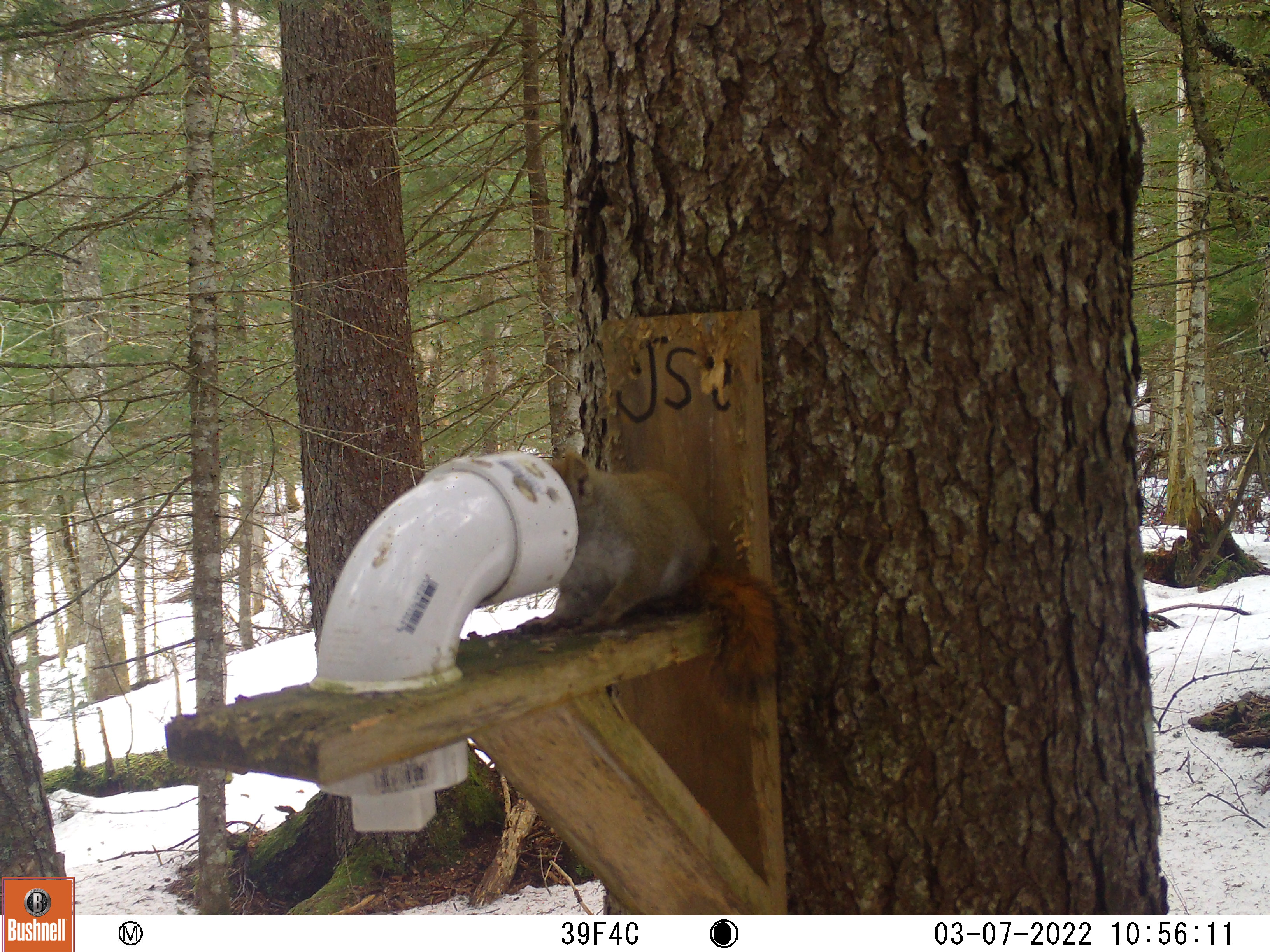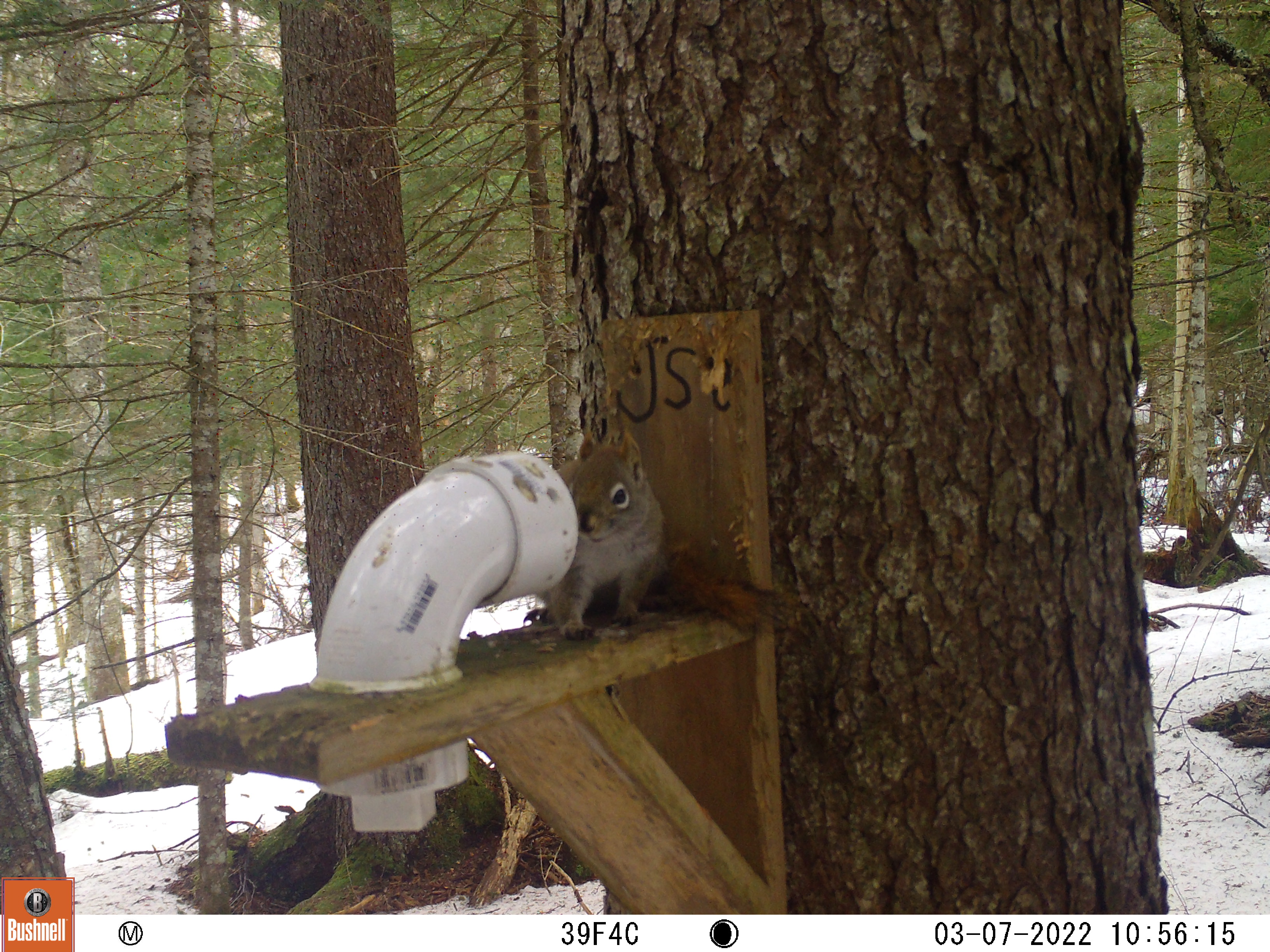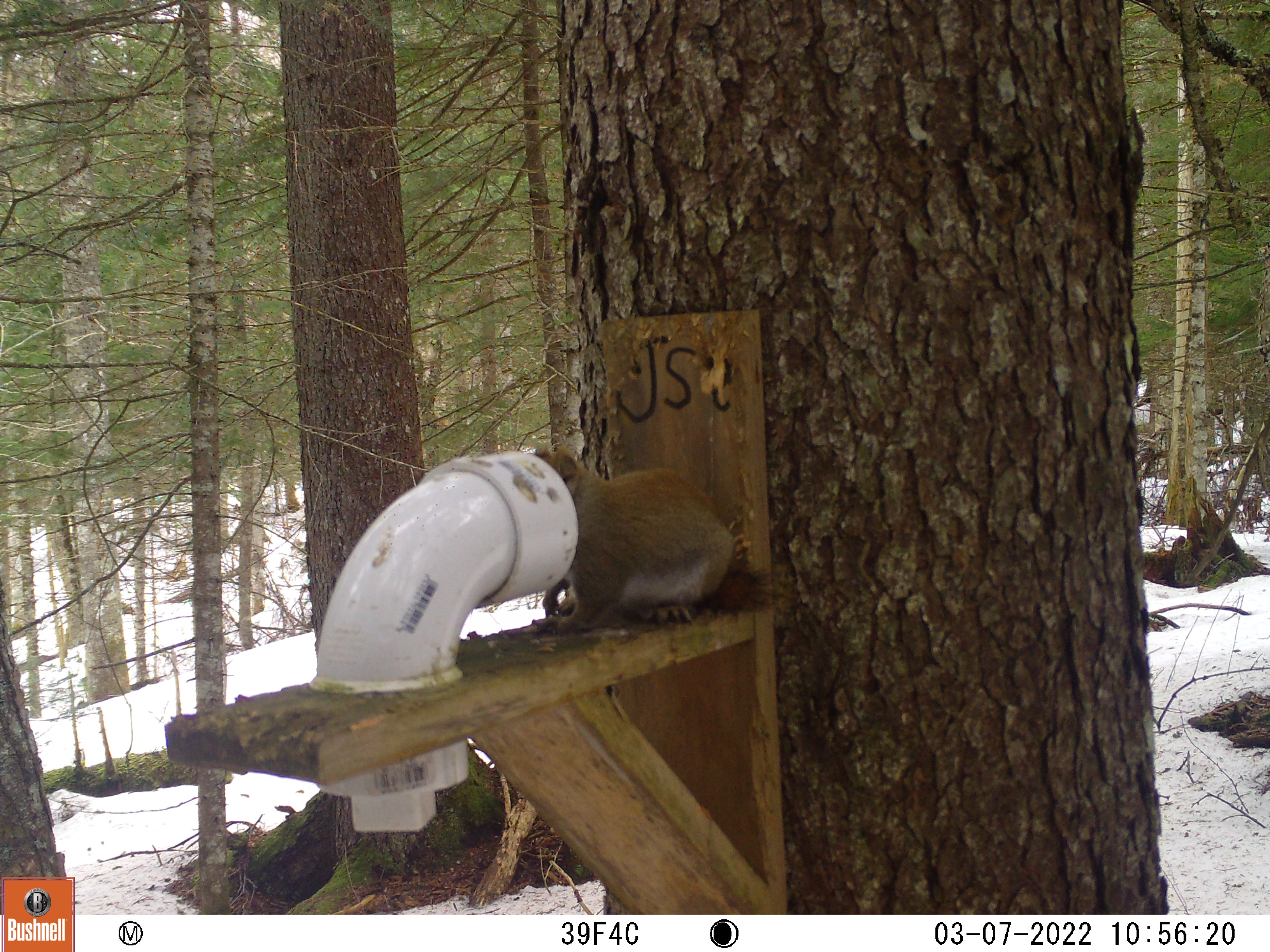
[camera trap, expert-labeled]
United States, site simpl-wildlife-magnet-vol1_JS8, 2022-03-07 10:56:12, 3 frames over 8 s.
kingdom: Animalia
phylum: Chordata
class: Mammalia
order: Rodentia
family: Sciuridae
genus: Tamiasciurus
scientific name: Tamiasciurus hudsonicus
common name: red squirrel